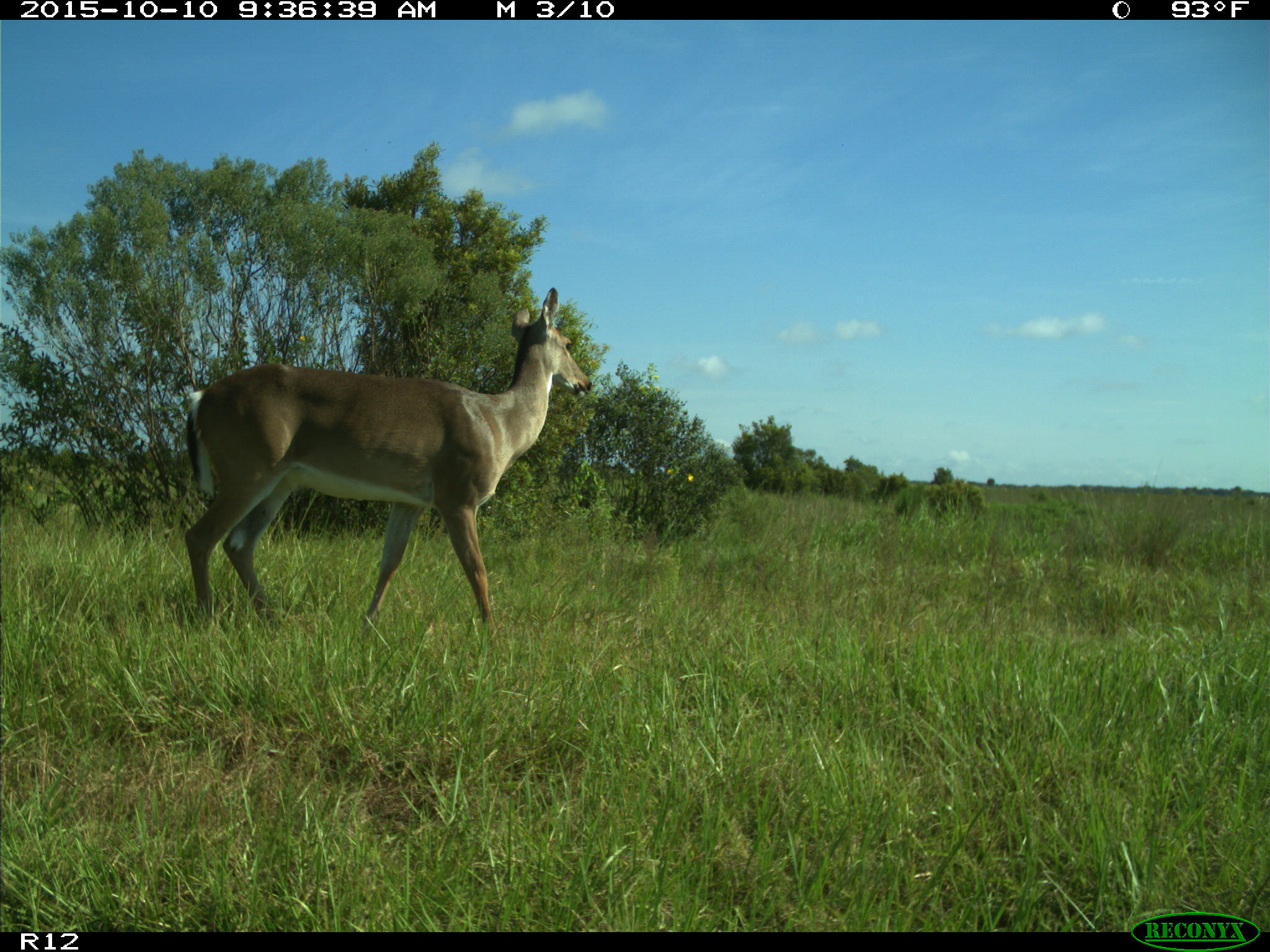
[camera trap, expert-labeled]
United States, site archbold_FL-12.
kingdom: Animalia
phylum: Chordata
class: Mammalia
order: Artiodactyla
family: Cervidae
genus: Odocoileus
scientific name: Odocoileus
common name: deer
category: unidentified deer